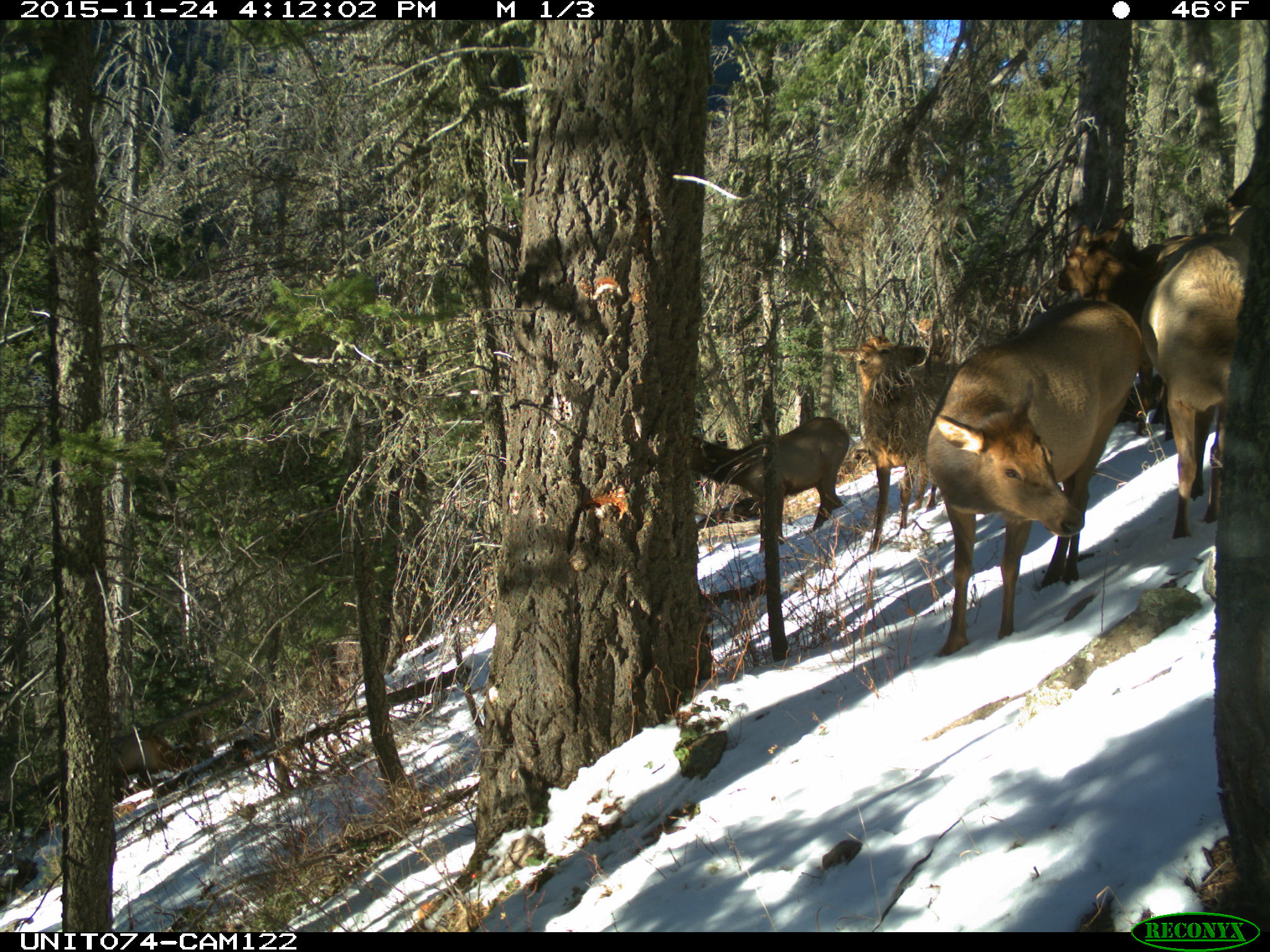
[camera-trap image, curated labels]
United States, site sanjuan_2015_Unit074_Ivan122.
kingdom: Animalia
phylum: Chordata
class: Mammalia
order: Artiodactyla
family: Cervidae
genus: Cervus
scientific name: Cervus elaphus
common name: red deer